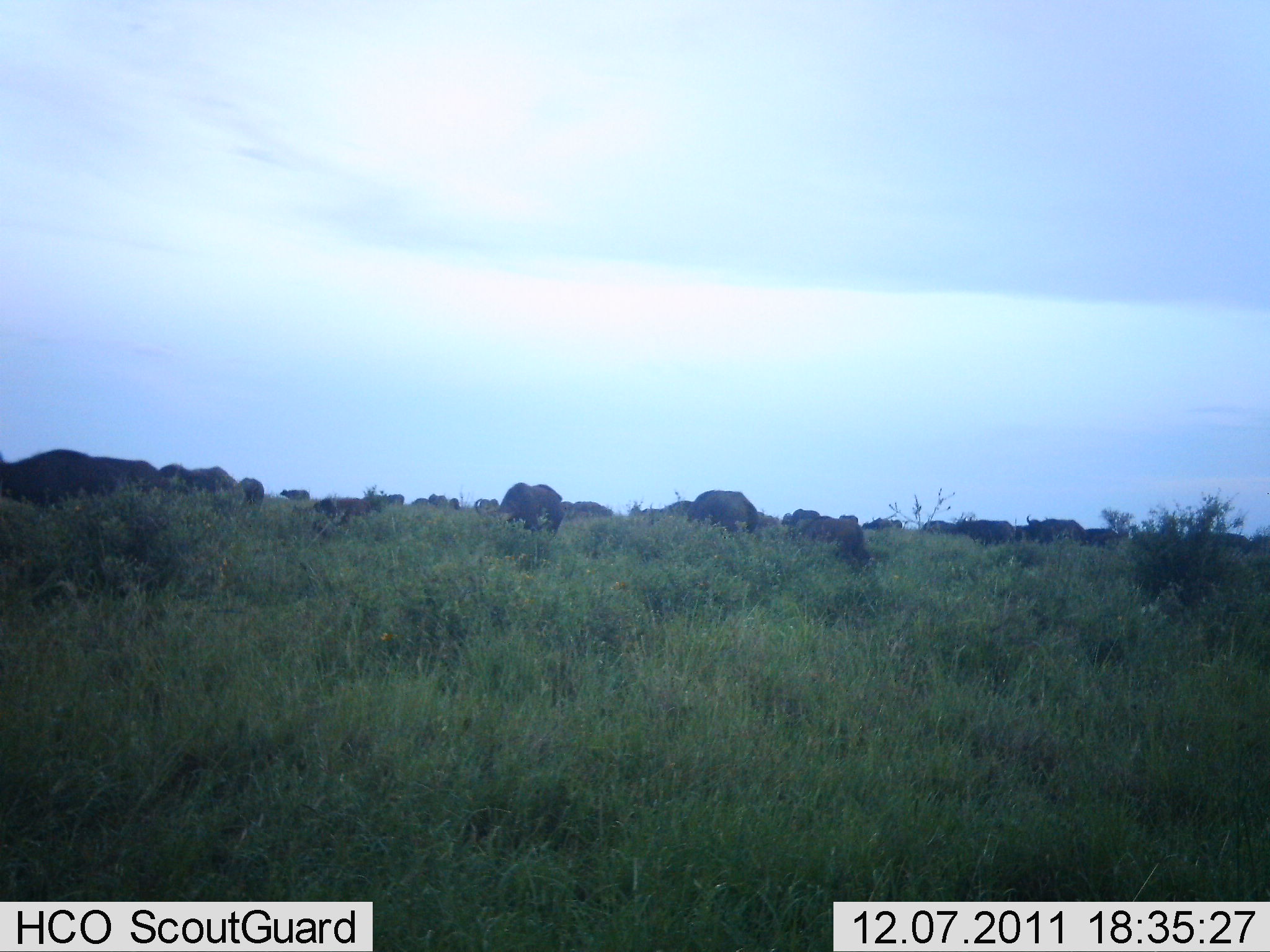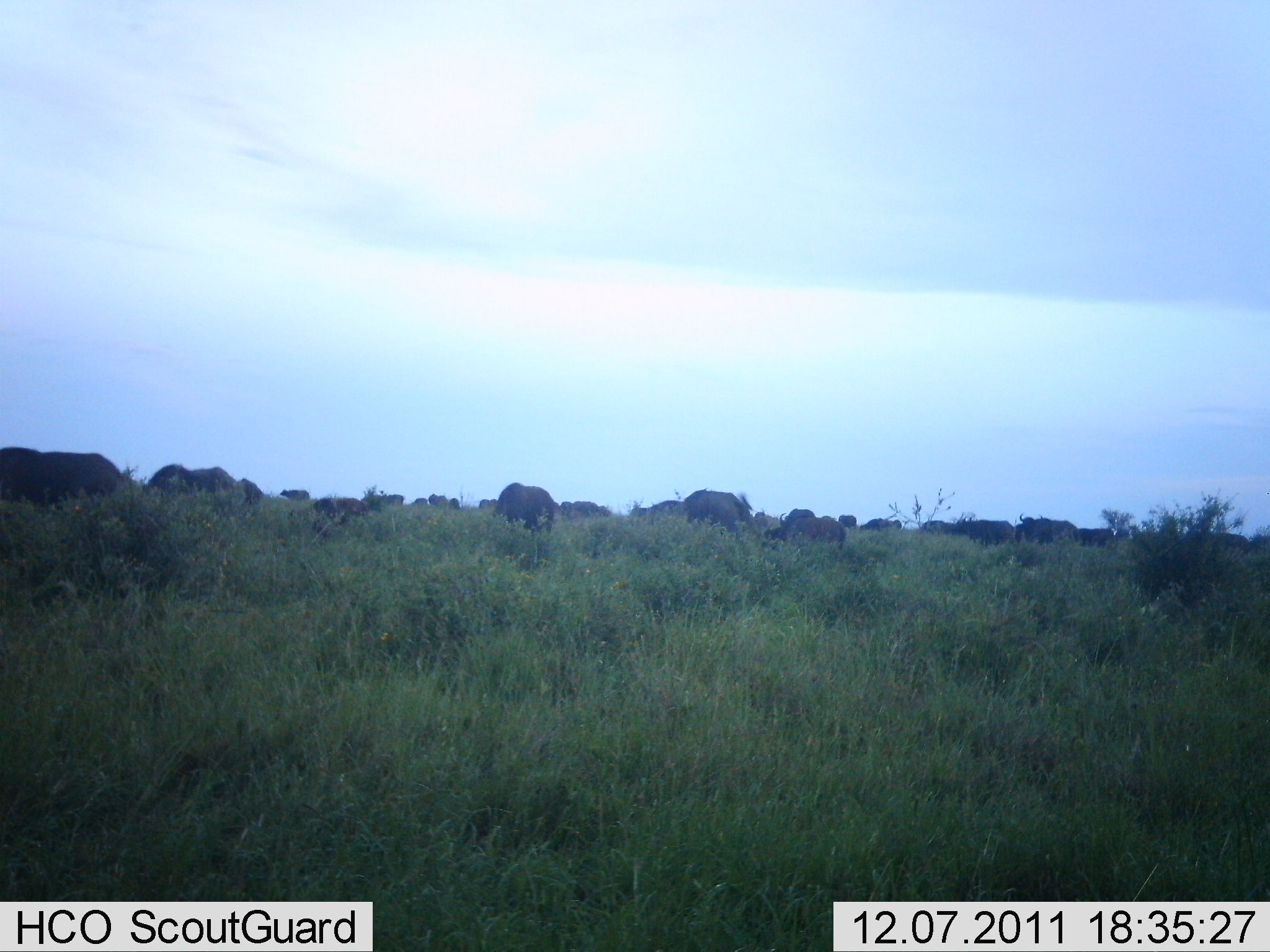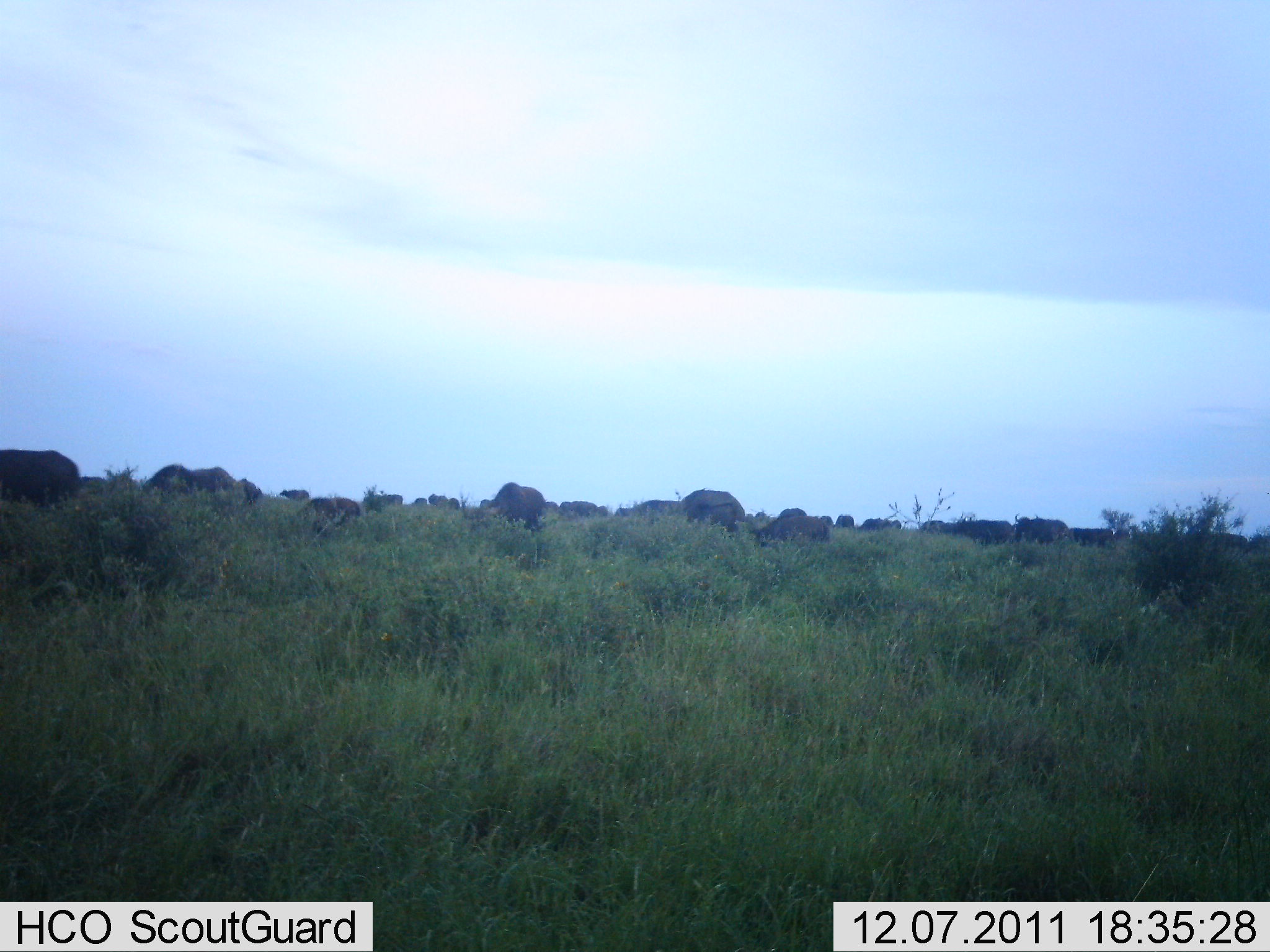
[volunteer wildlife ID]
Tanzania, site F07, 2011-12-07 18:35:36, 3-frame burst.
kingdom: Animalia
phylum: Chordata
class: Mammalia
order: Artiodactyla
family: Bovidae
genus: Connochaetes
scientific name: Connochaetes taurinus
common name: blue wildebeest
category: wildebeest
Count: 11-50.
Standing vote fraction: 17%.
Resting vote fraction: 0%.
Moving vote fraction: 50%.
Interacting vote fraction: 0%.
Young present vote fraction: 0%.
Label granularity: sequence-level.